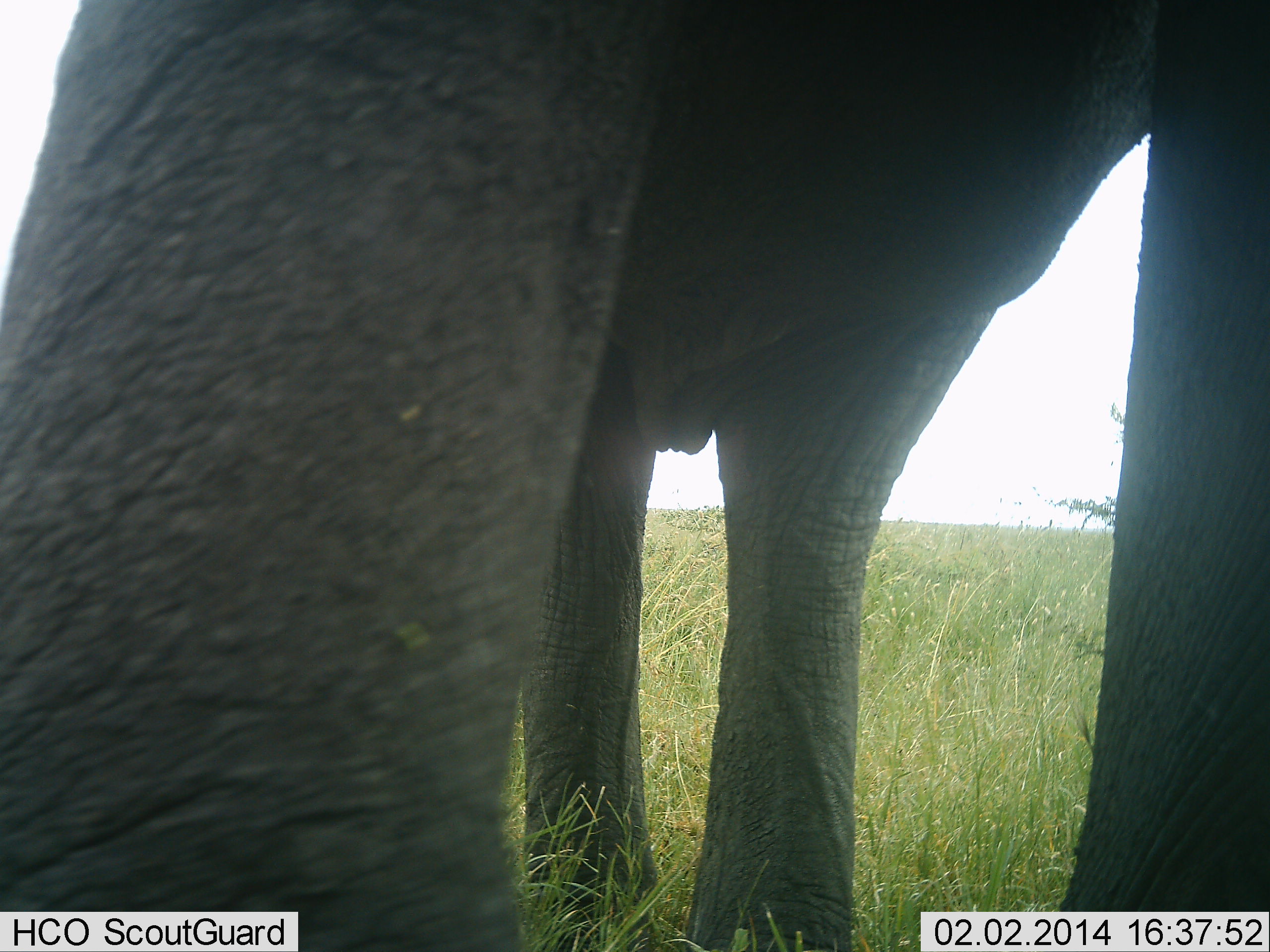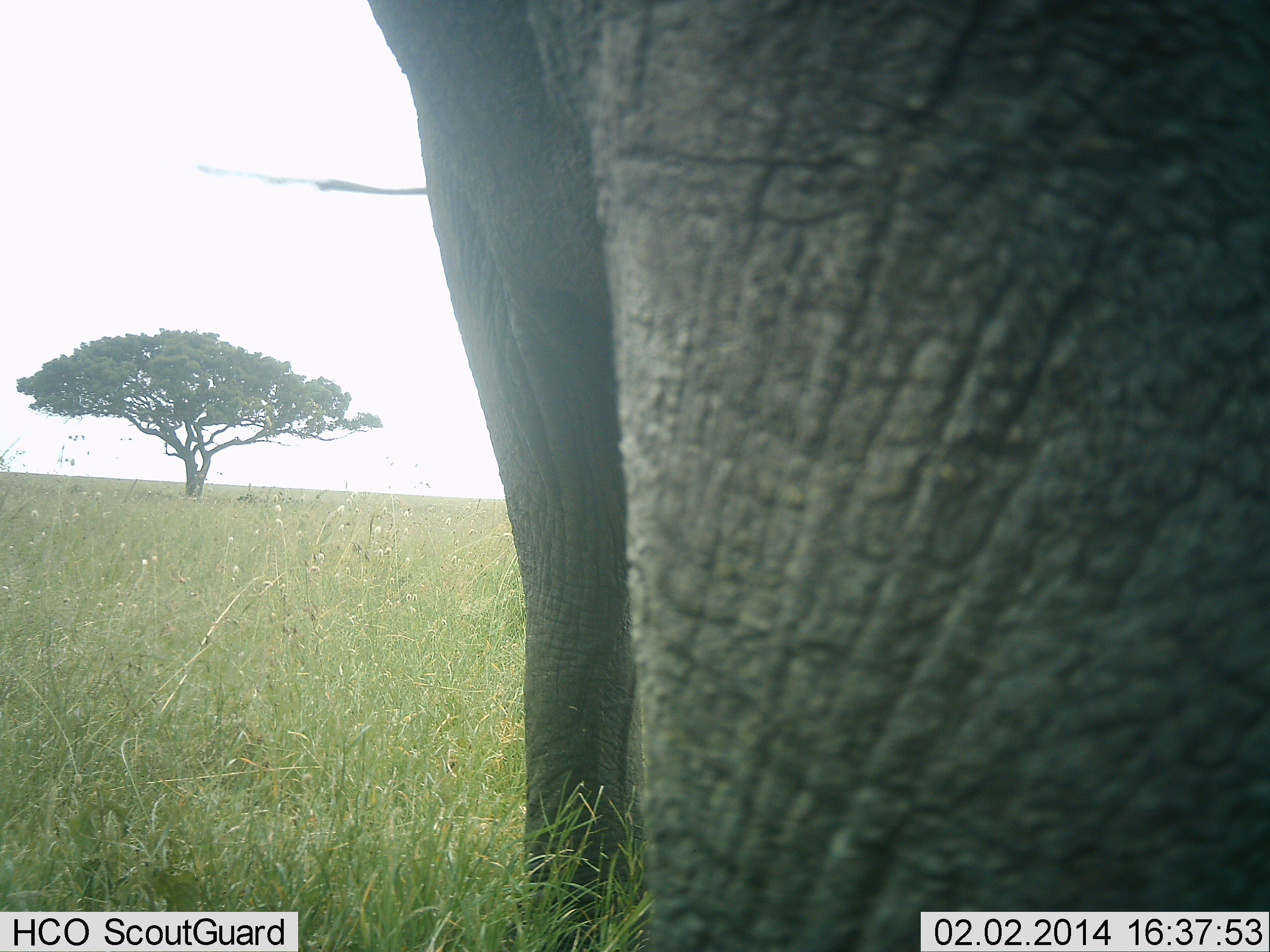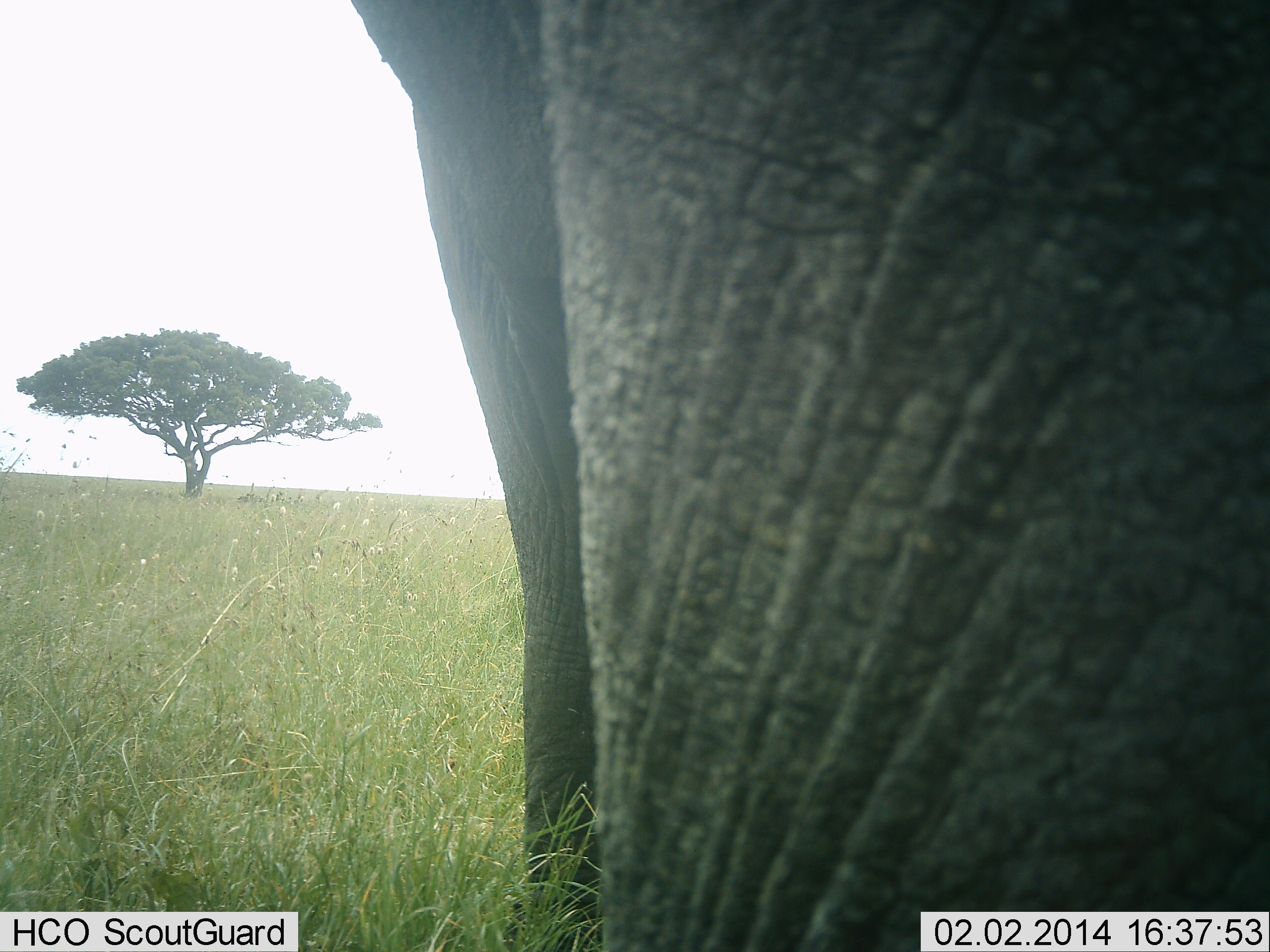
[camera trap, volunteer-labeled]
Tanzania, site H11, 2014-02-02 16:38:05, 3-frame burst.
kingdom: Animalia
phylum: Chordata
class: Mammalia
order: Proboscidea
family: Elephantidae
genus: Loxodonta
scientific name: Loxodonta africana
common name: african bush elephant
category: elephant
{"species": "elephant (african bush elephant) (Loxodonta africana)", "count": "1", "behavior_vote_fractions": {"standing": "70%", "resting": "0%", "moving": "30%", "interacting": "10%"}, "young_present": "0%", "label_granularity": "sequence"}